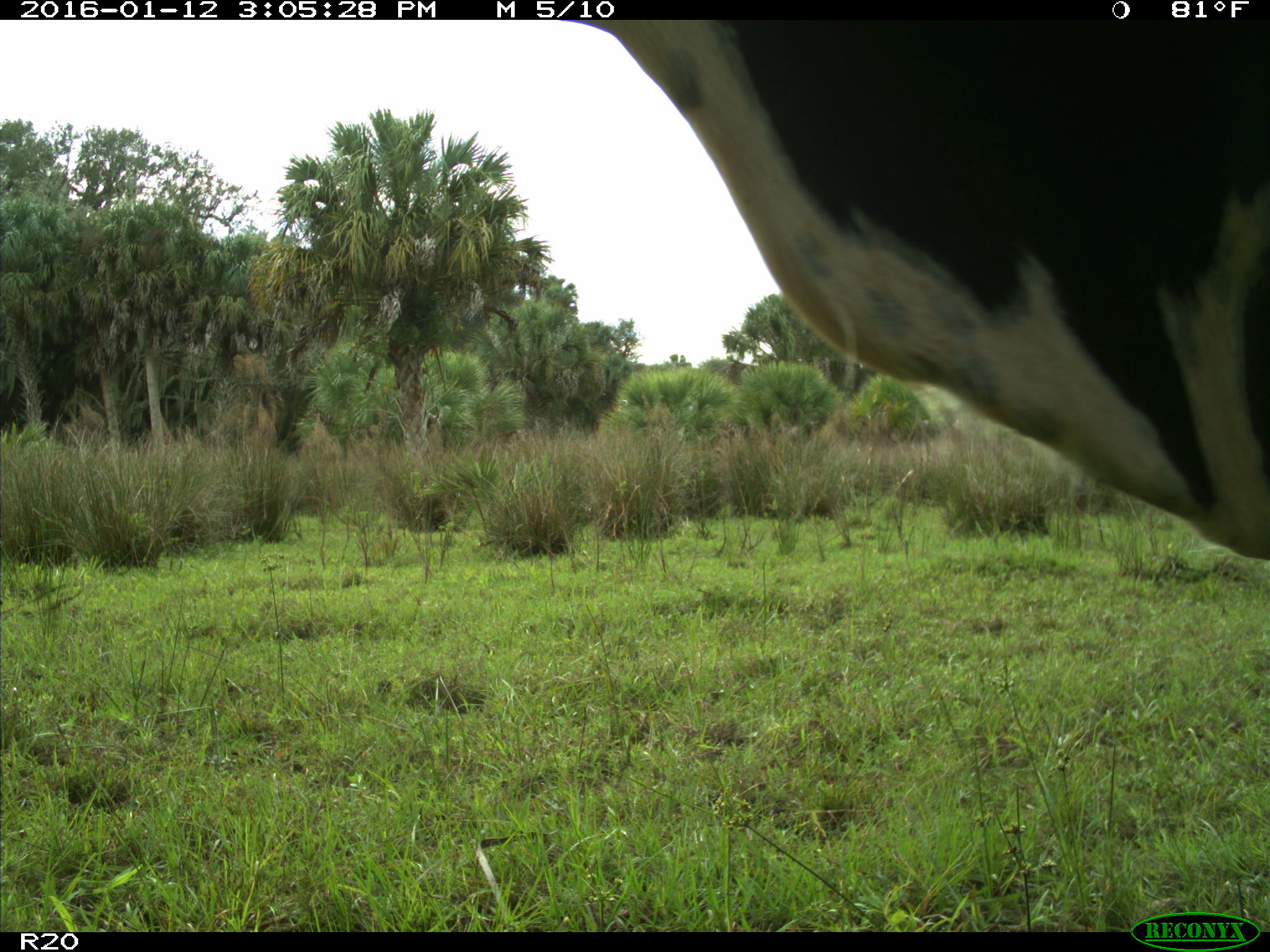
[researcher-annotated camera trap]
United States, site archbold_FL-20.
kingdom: Animalia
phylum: Chordata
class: Mammalia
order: Artiodactyla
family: Bovidae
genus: Bos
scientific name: Bos taurus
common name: domestic cow